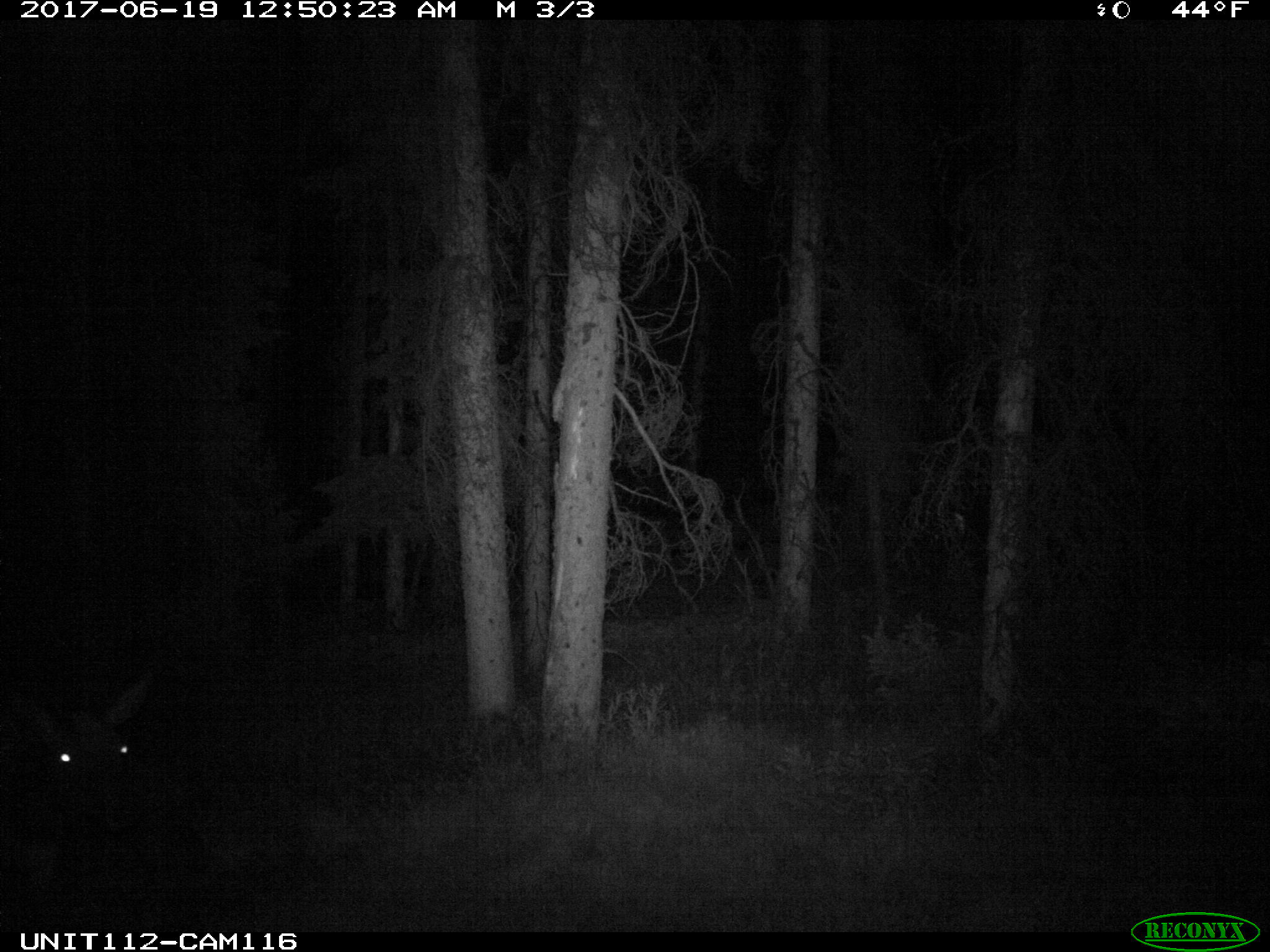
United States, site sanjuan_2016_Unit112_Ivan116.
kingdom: Animalia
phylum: Chordata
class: Mammalia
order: Artiodactyla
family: Cervidae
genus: Cervus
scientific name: Cervus elaphus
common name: red deer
Cervus elaphus (red deer).